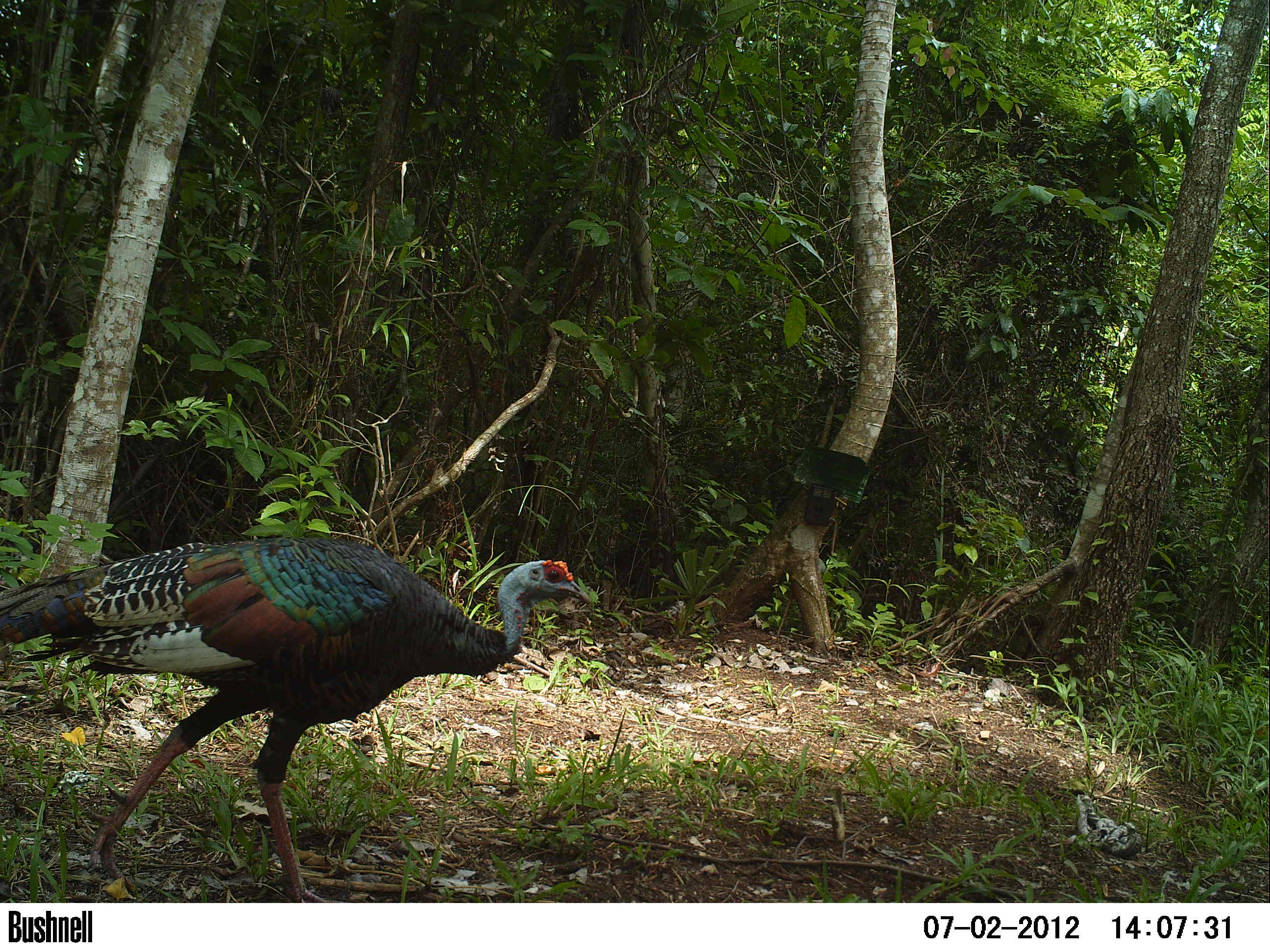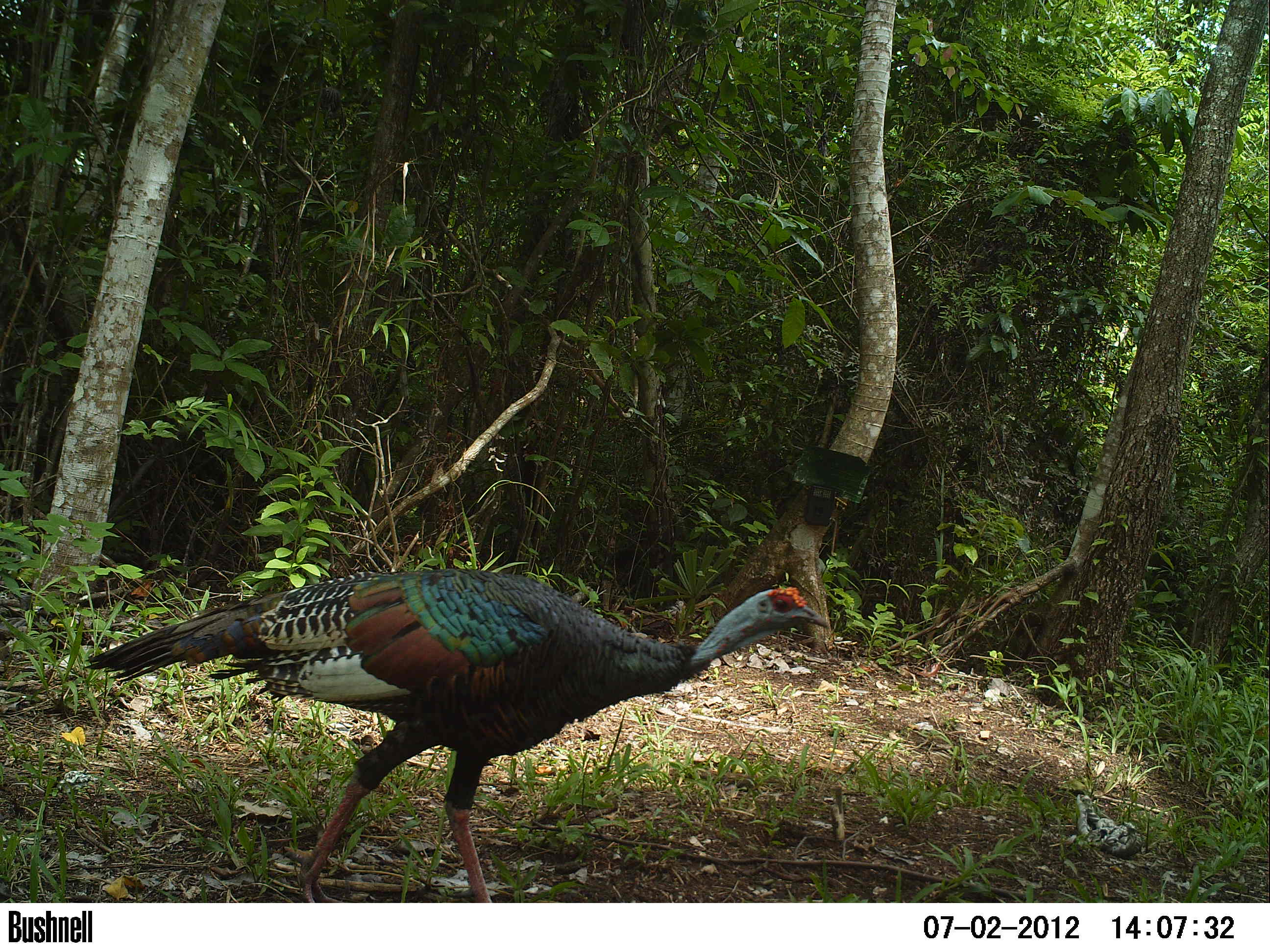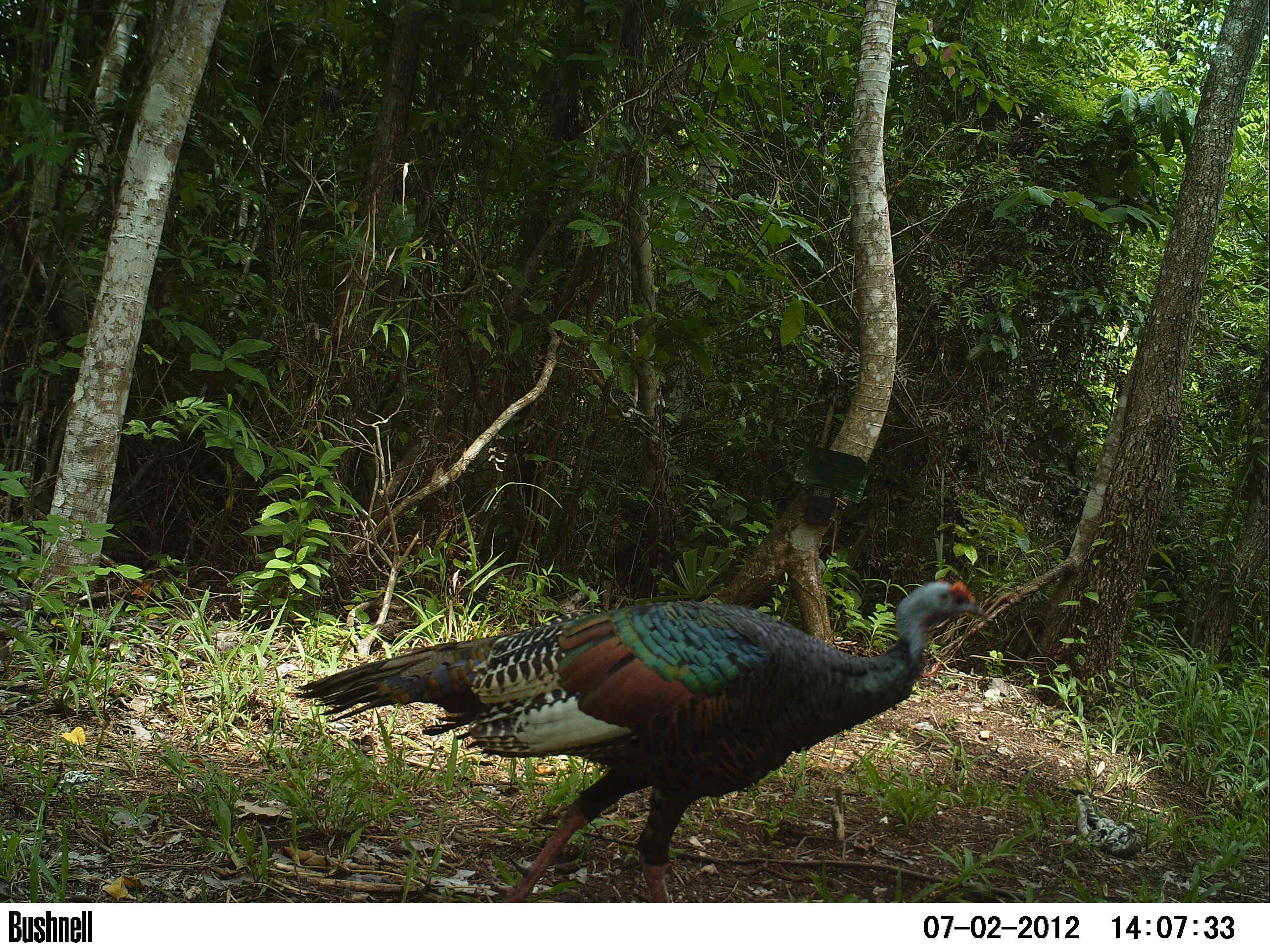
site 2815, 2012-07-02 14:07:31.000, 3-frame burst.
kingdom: Animalia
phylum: Chordata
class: Aves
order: Galliformes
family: Phasianidae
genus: Meleagris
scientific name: Meleagris ocellata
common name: ocellated turkey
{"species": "Meleagris ocellata (ocellated turkey)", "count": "2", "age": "adult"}